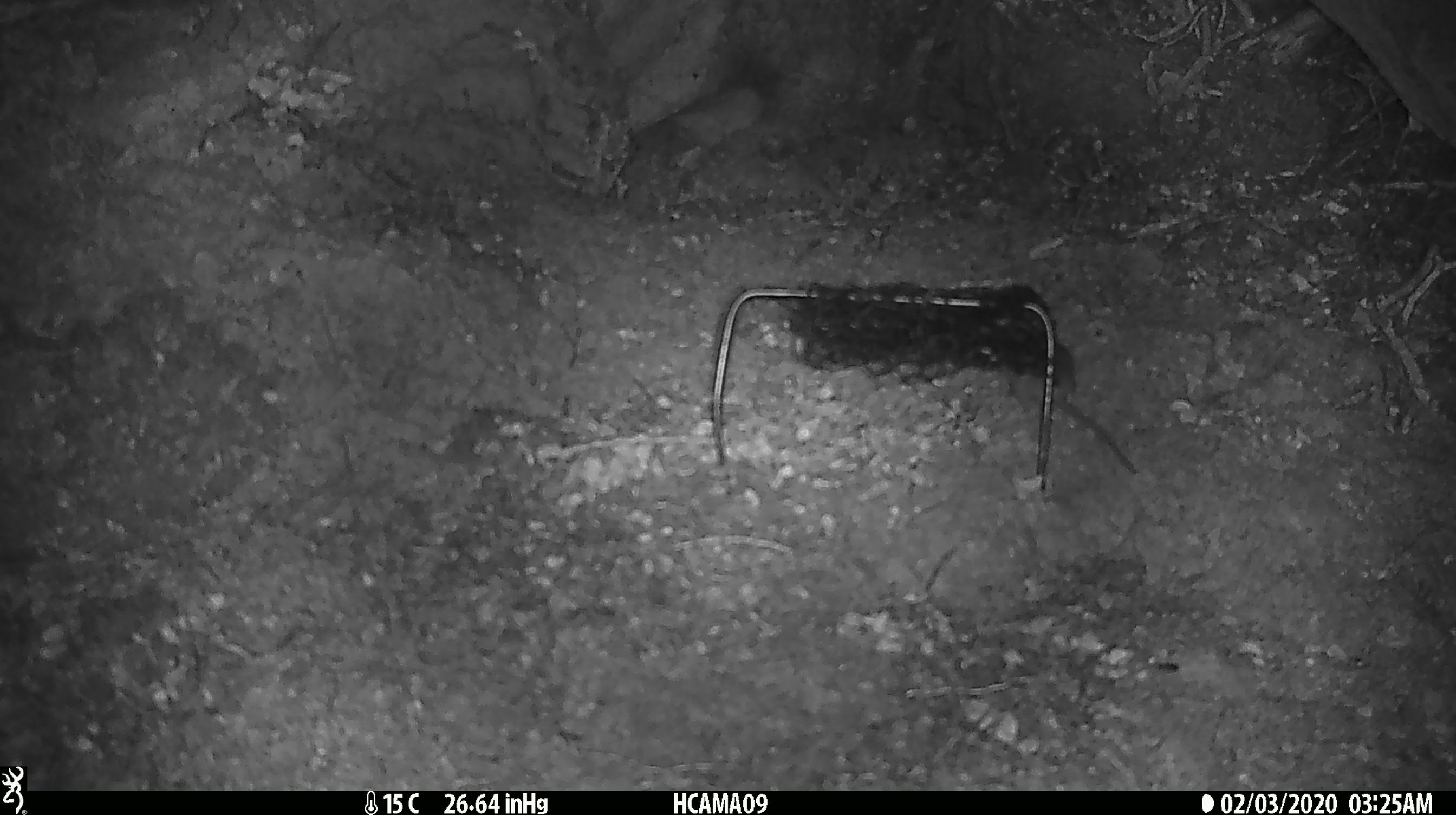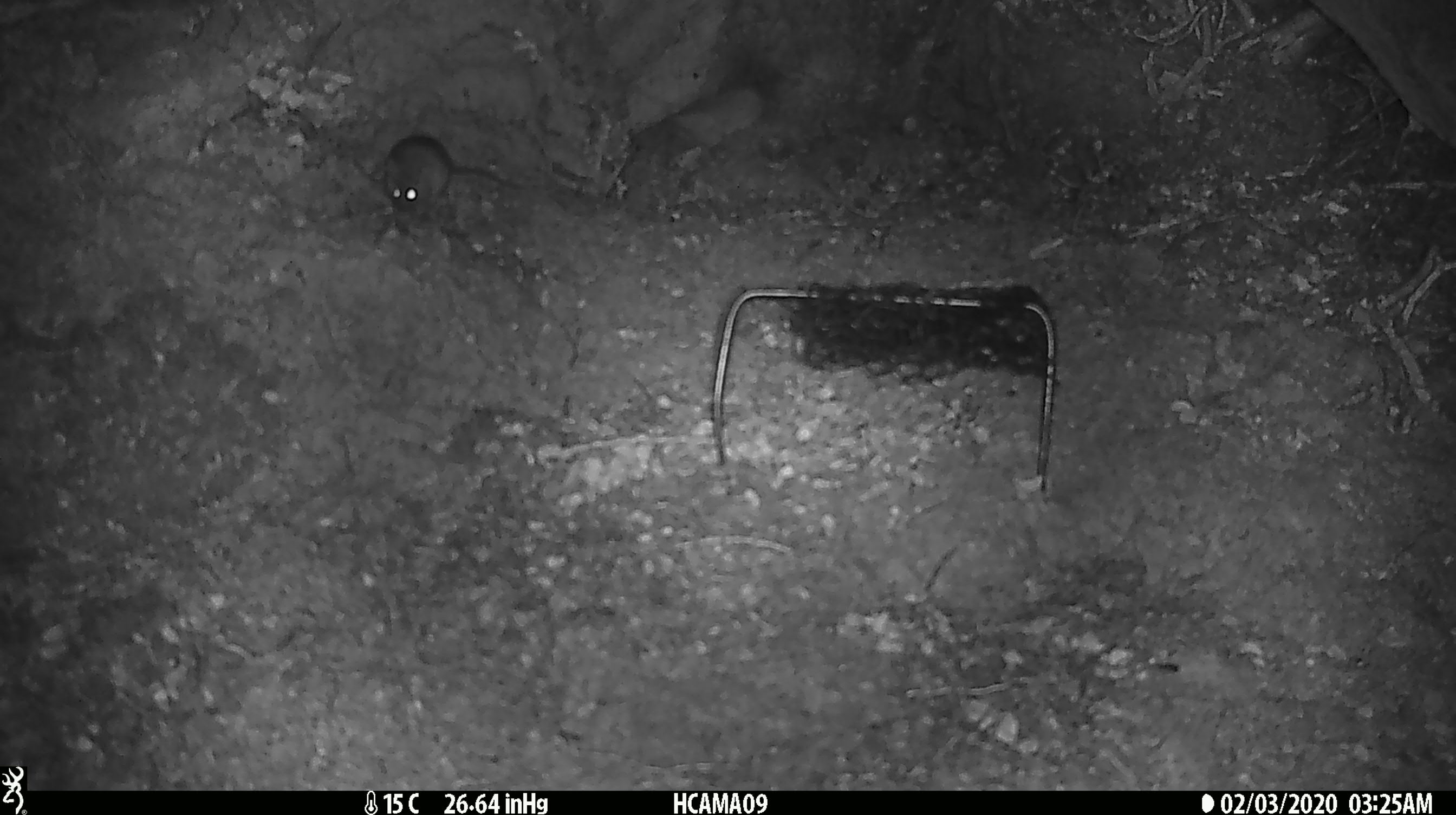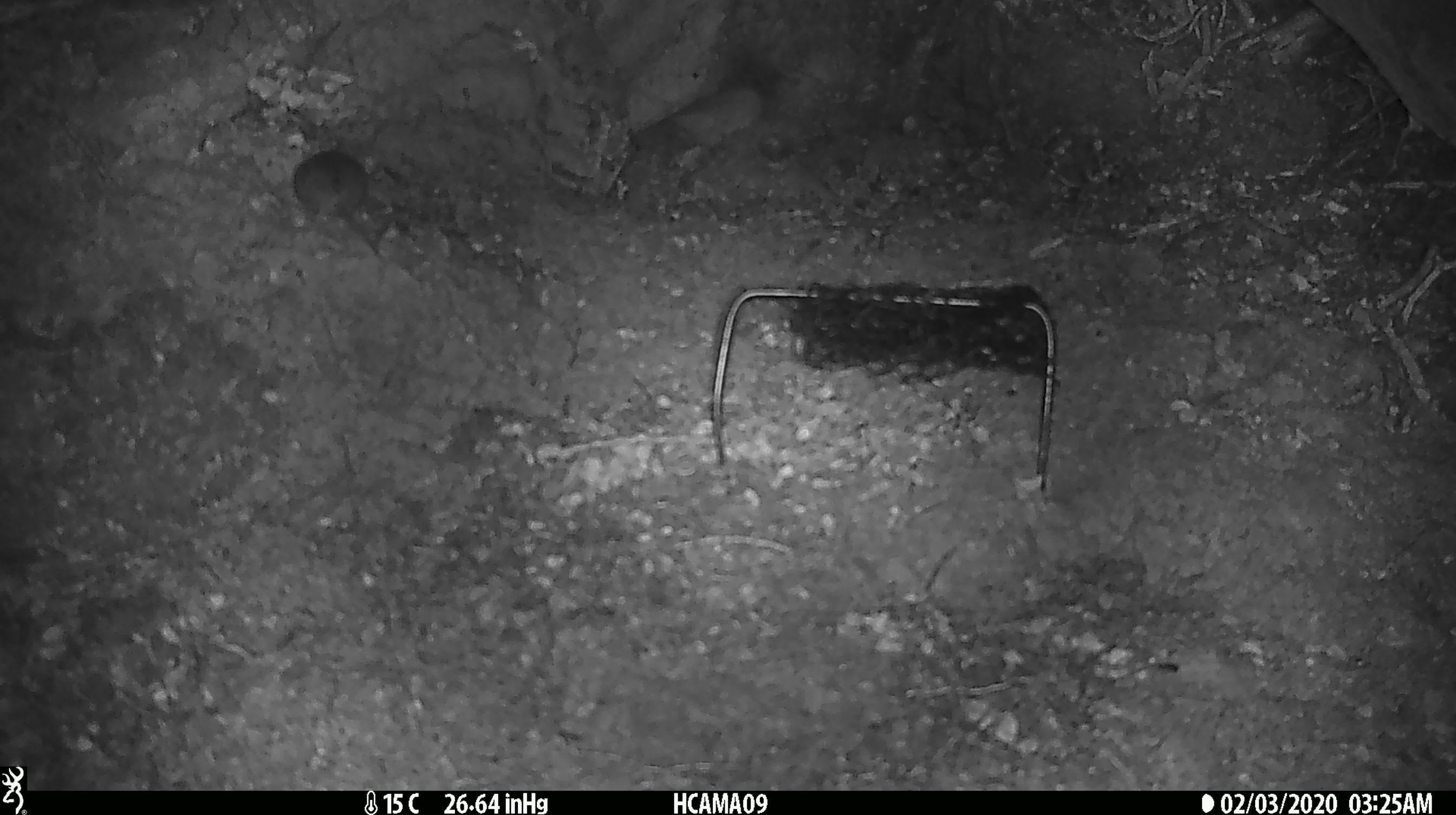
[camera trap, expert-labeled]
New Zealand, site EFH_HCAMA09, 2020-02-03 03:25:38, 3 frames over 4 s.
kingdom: Animalia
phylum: Chordata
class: Mammalia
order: Rodentia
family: Muridae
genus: Mus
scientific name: Mus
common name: mouse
Mouse (Mus).